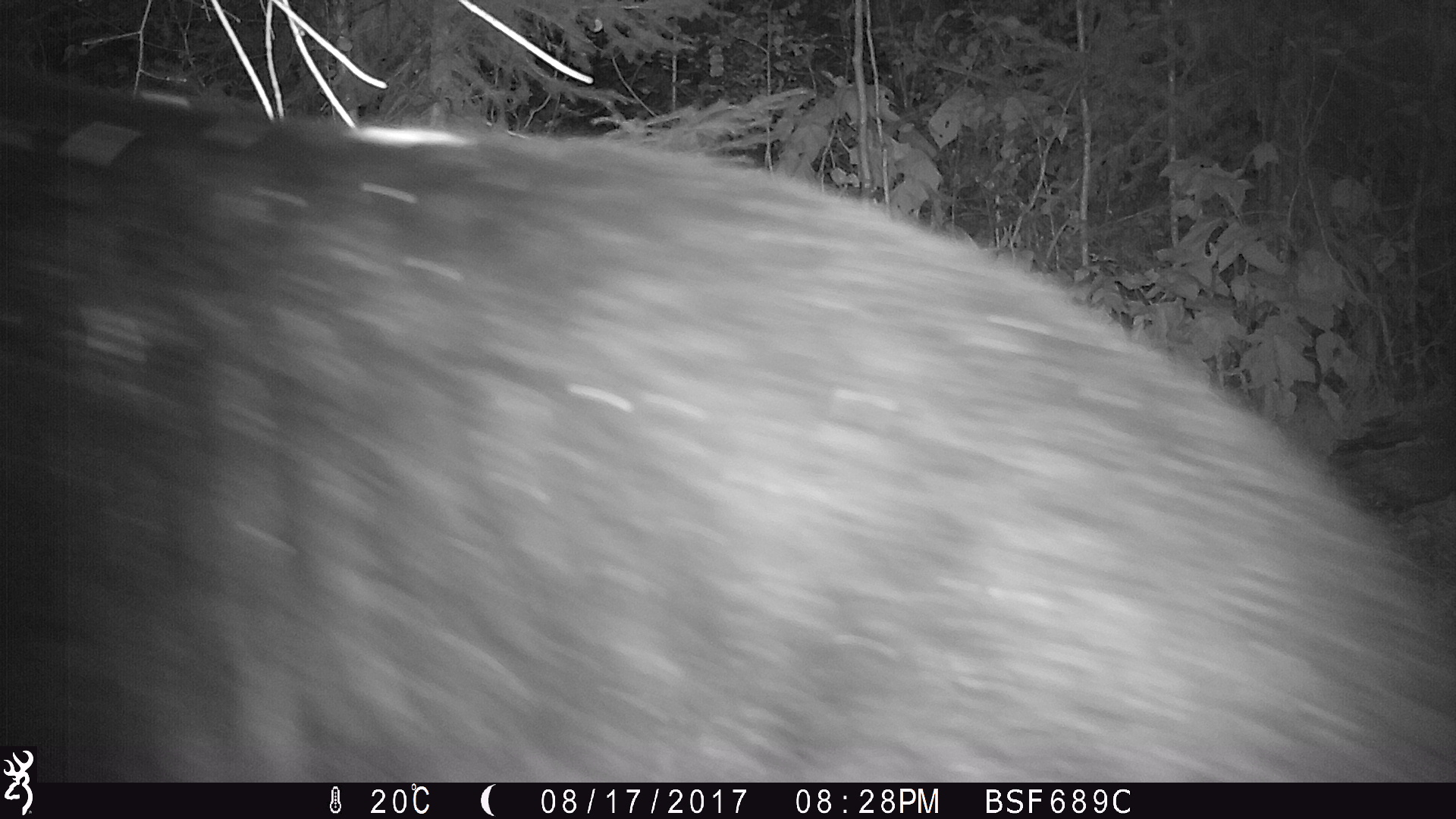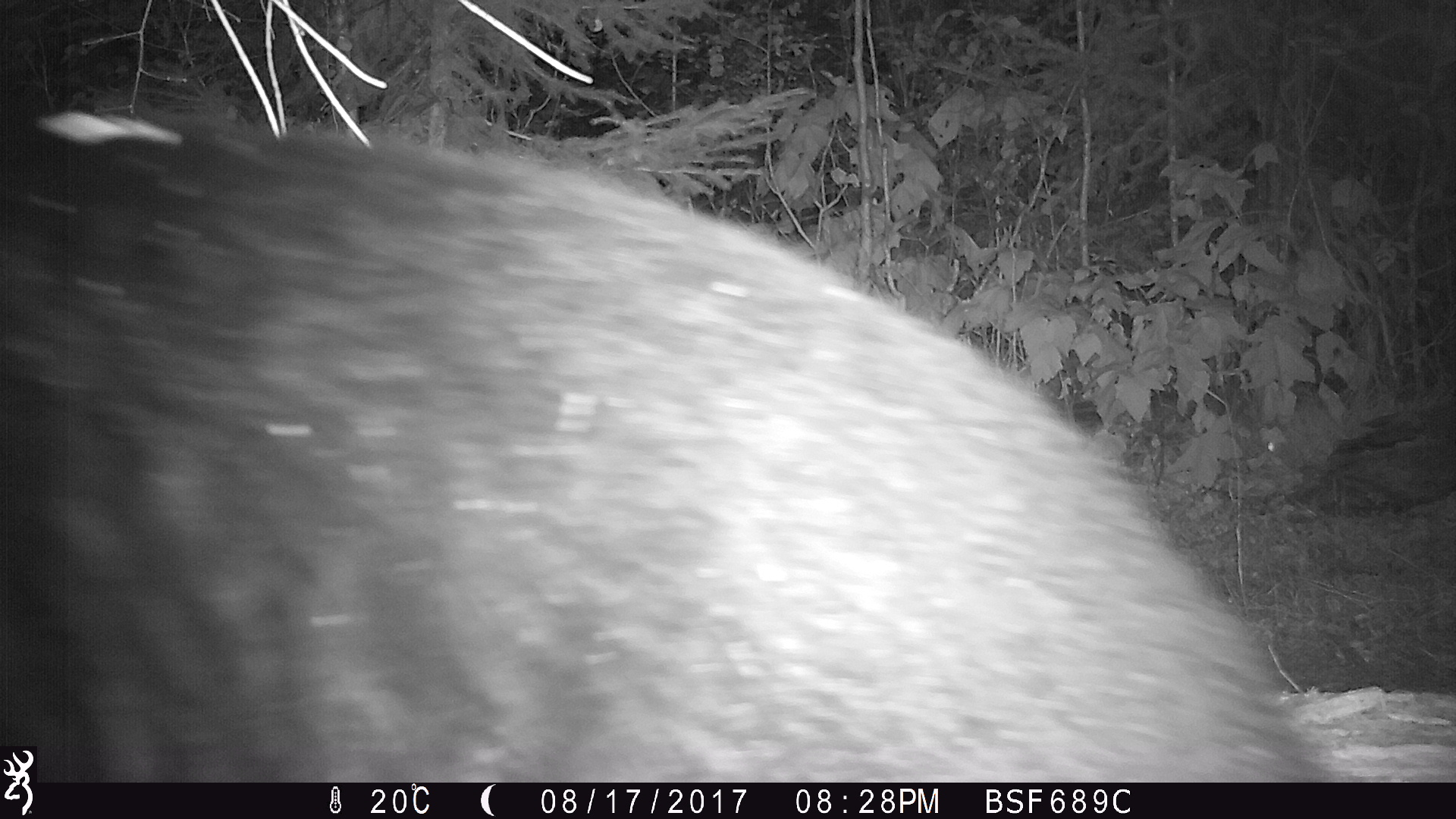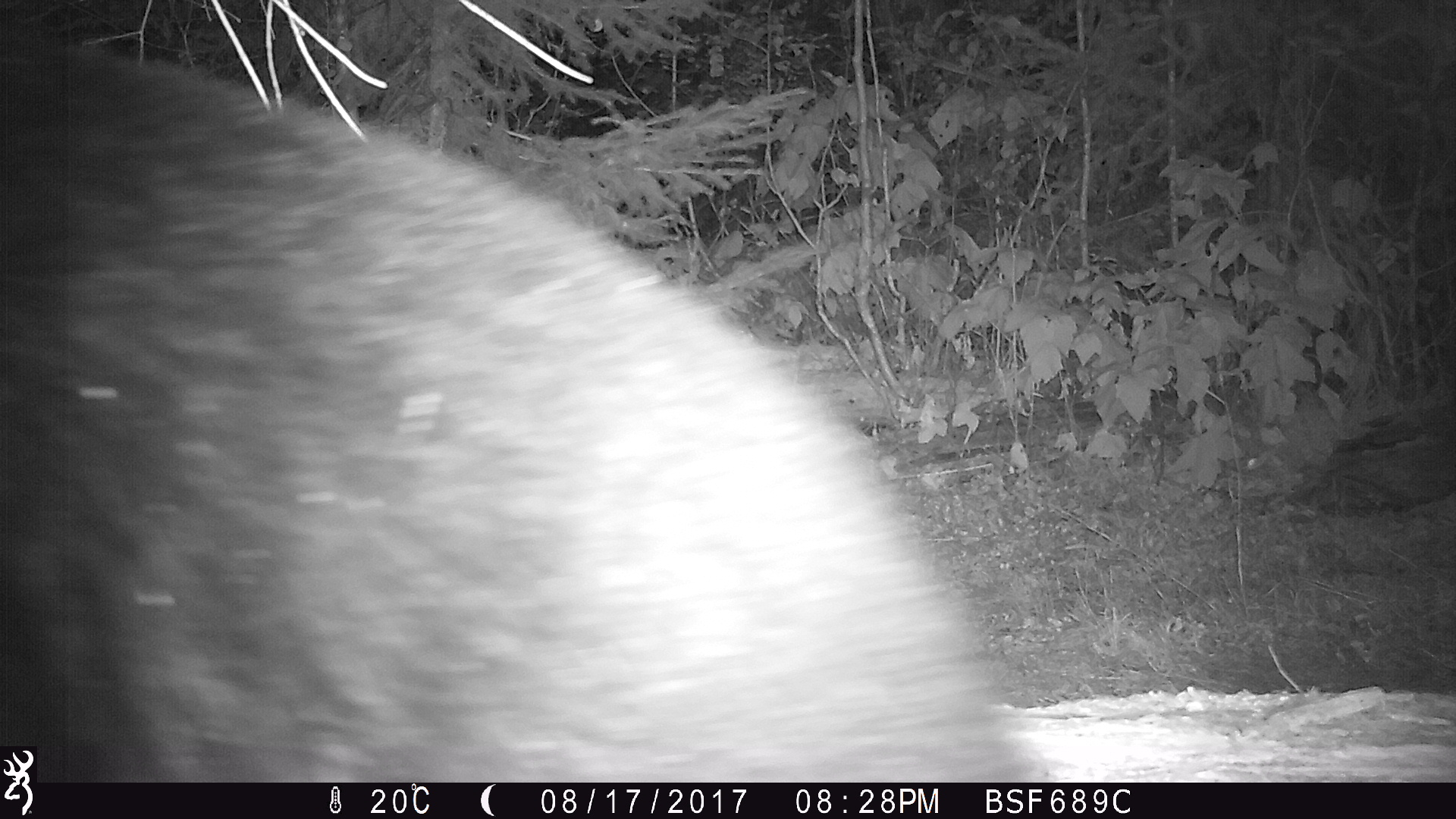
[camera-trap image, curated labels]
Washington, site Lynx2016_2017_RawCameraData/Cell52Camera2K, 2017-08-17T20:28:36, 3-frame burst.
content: unidentified animal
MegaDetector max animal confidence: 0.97